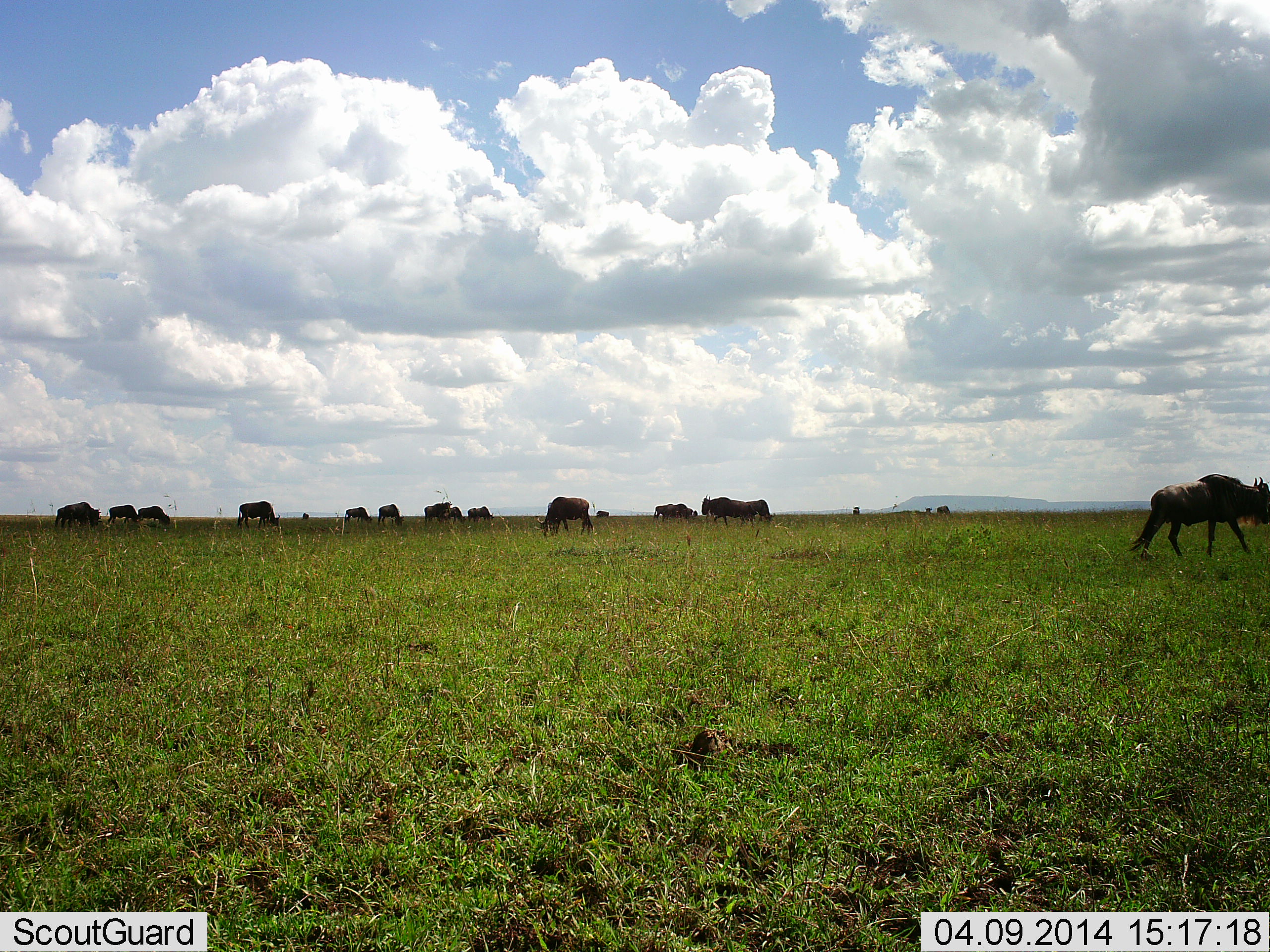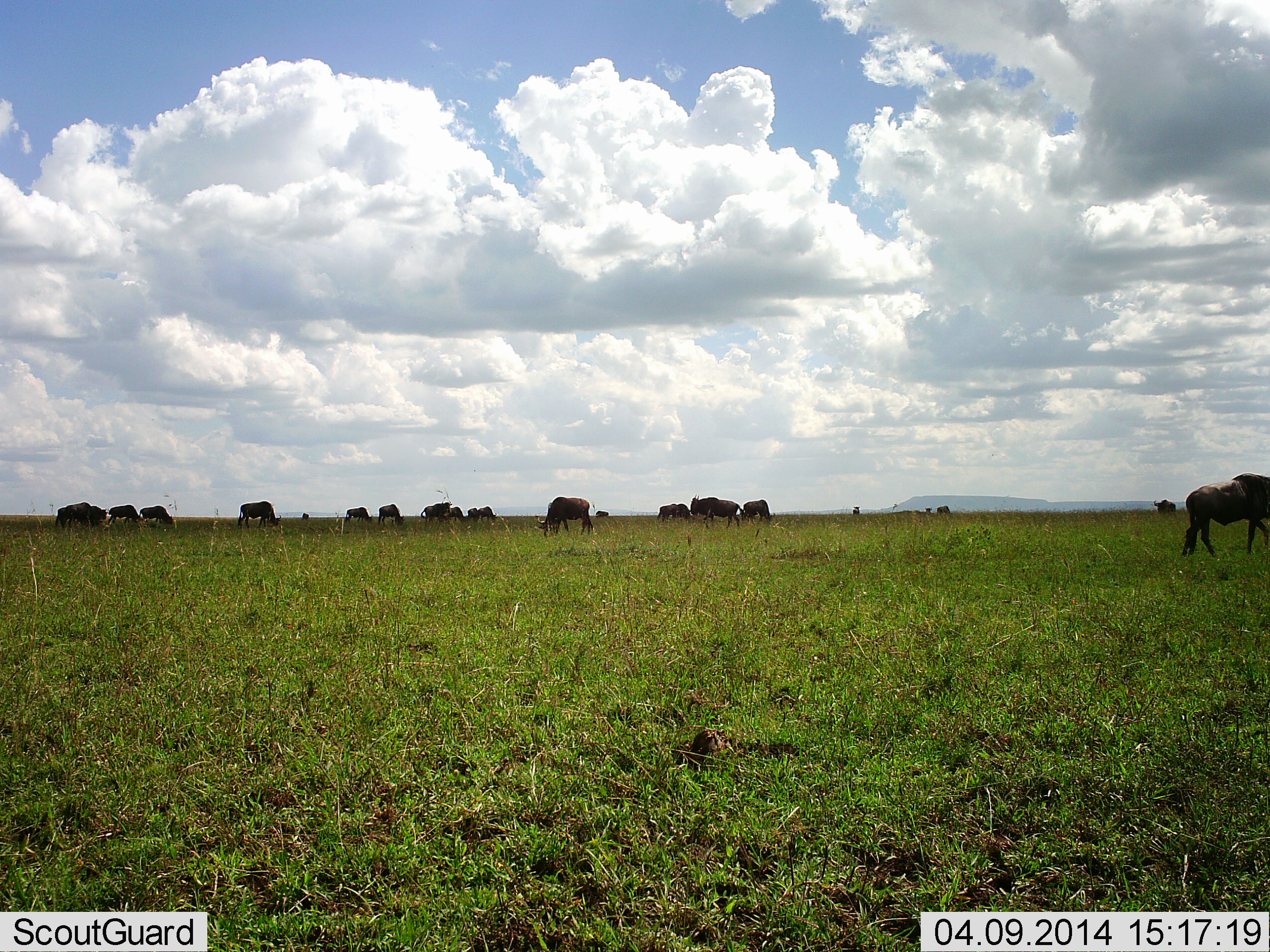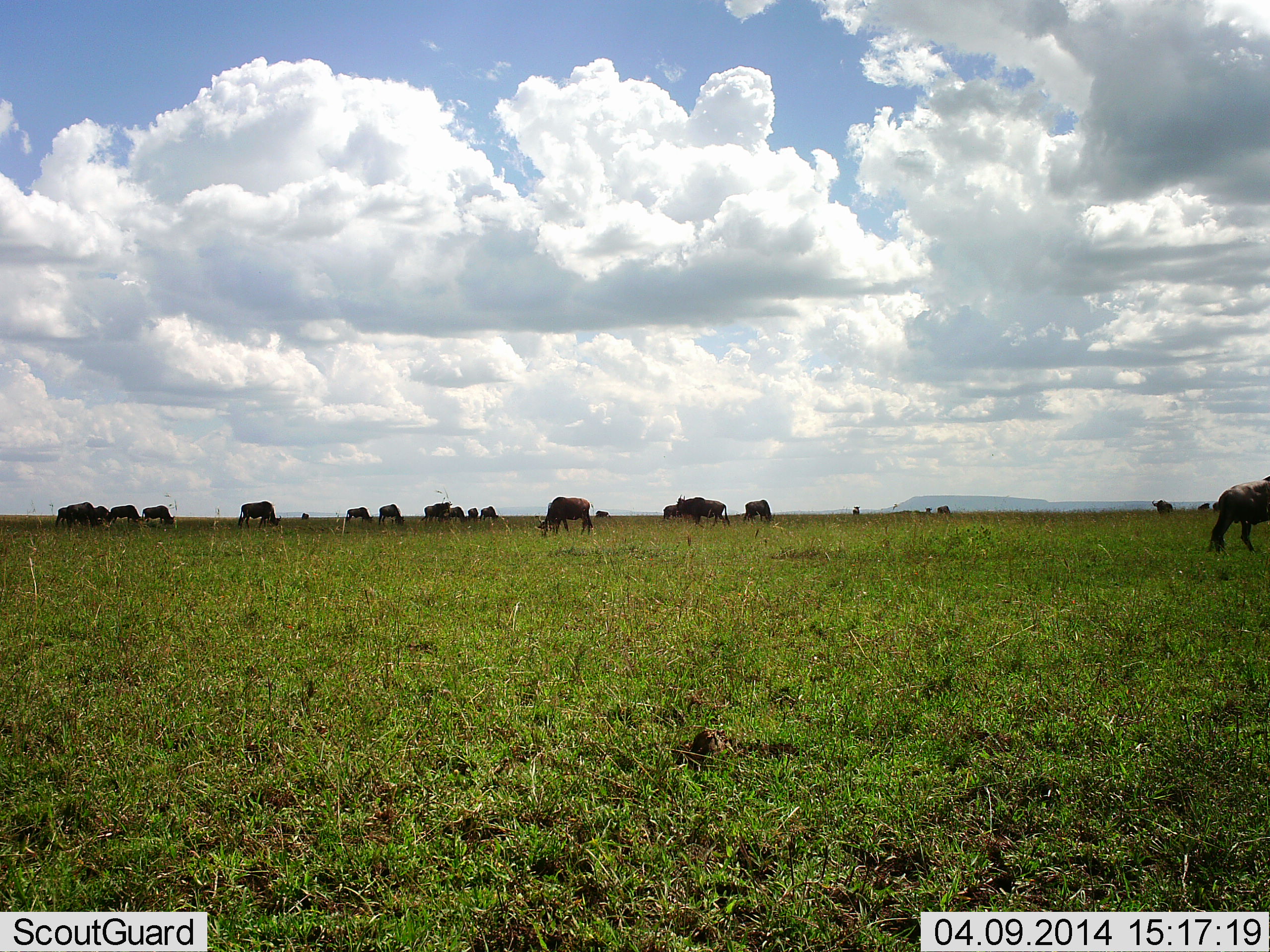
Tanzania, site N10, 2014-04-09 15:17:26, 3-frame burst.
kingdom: Animalia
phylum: Chordata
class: Mammalia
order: Artiodactyla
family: Bovidae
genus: Connochaetes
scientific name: Connochaetes taurinus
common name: blue wildebeest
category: wildebeest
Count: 11-50.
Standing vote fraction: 36%.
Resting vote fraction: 0%.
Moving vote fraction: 55%.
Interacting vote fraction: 0%.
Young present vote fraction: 0%.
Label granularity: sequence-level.